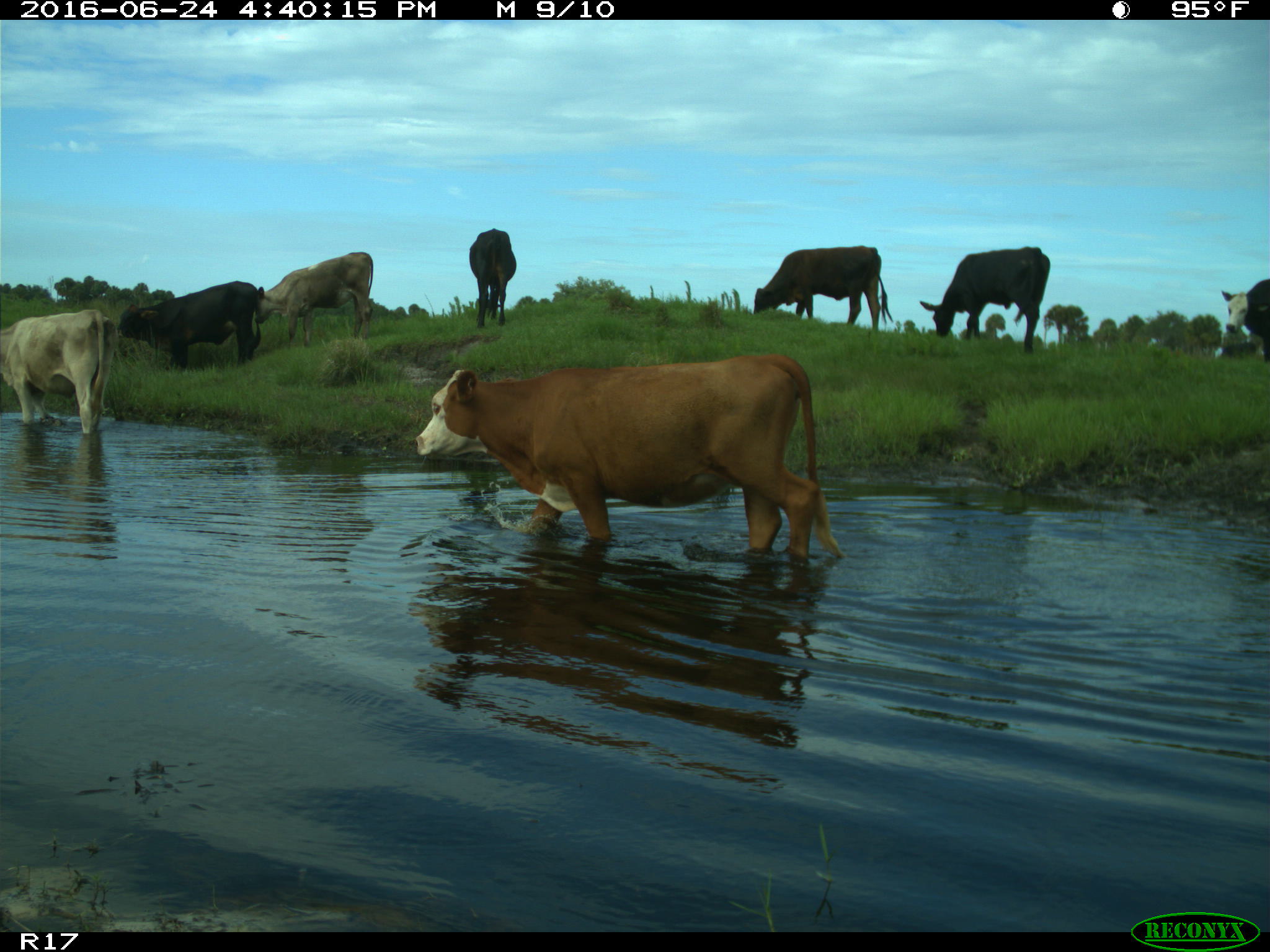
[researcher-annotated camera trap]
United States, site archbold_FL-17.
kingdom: Animalia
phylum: Chordata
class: Mammalia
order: Artiodactyla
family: Bovidae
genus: Bos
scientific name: Bos taurus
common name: domestic cow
Bos taurus (domestic cow).